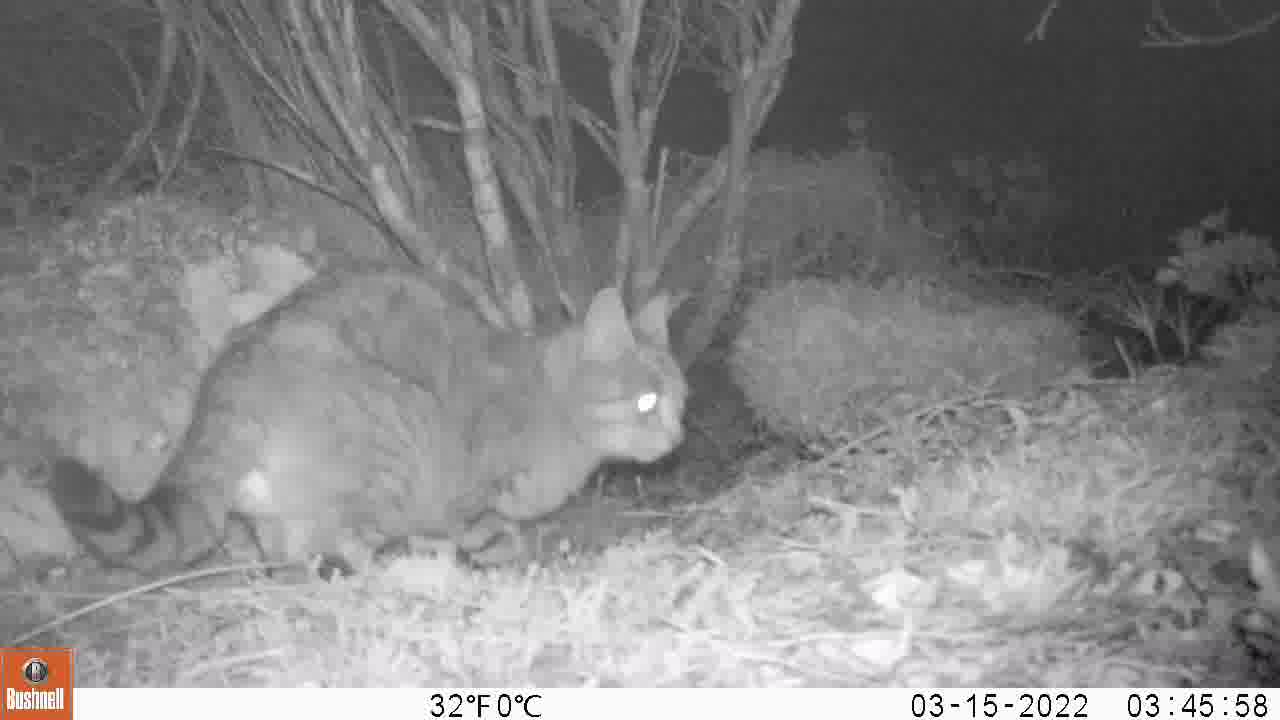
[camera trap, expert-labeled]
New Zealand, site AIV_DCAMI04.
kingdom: Animalia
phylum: Chordata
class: Mammalia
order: Carnivora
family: Felidae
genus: Felis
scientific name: Felis catus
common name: domestic cat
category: cat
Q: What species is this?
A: Cat (domestic cat) (Felis catus).